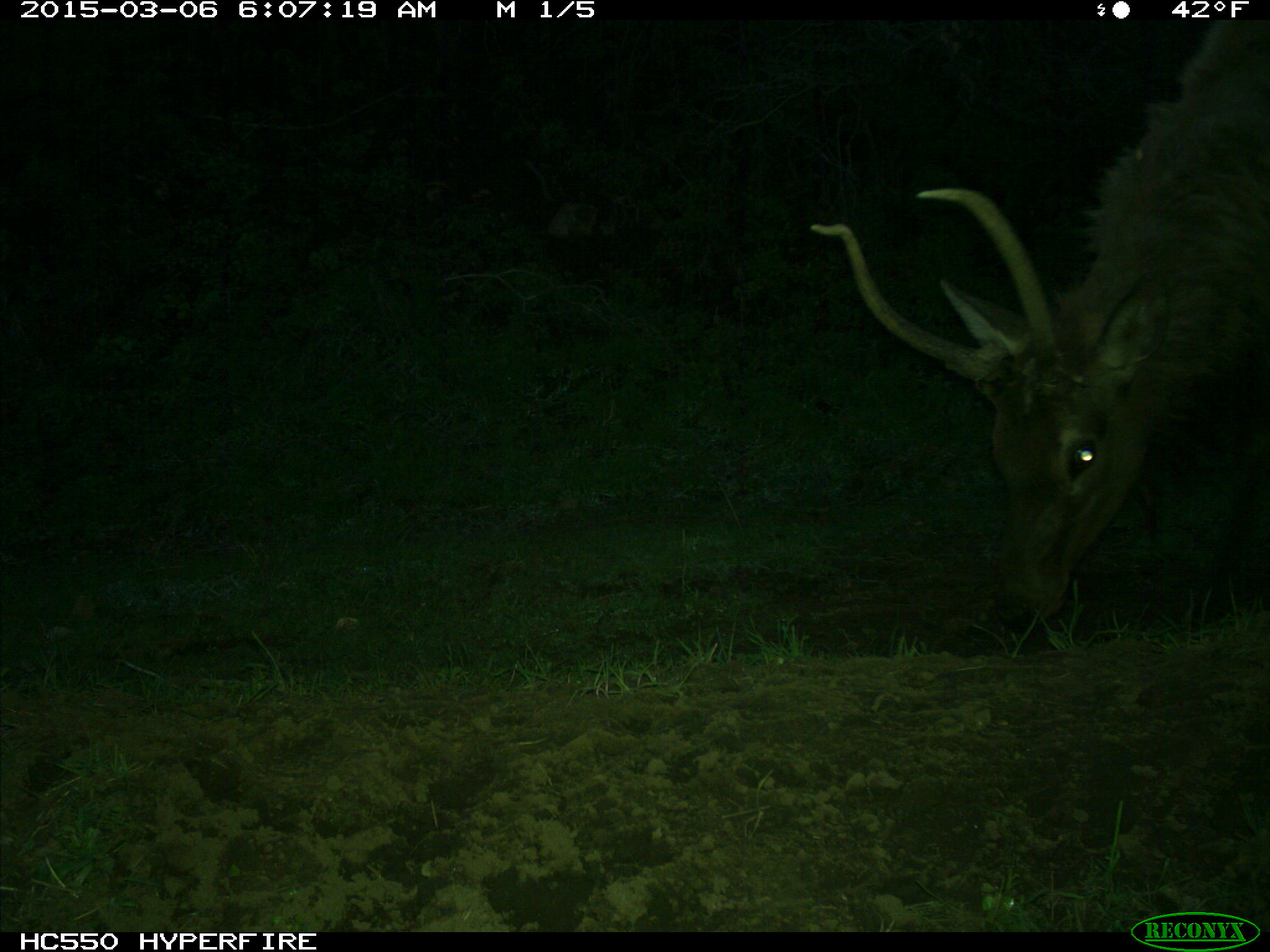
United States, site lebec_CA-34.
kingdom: Animalia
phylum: Chordata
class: Mammalia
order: Artiodactyla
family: Cervidae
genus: Cervus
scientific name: Cervus canadensis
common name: elk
Cervus canadensis (elk).